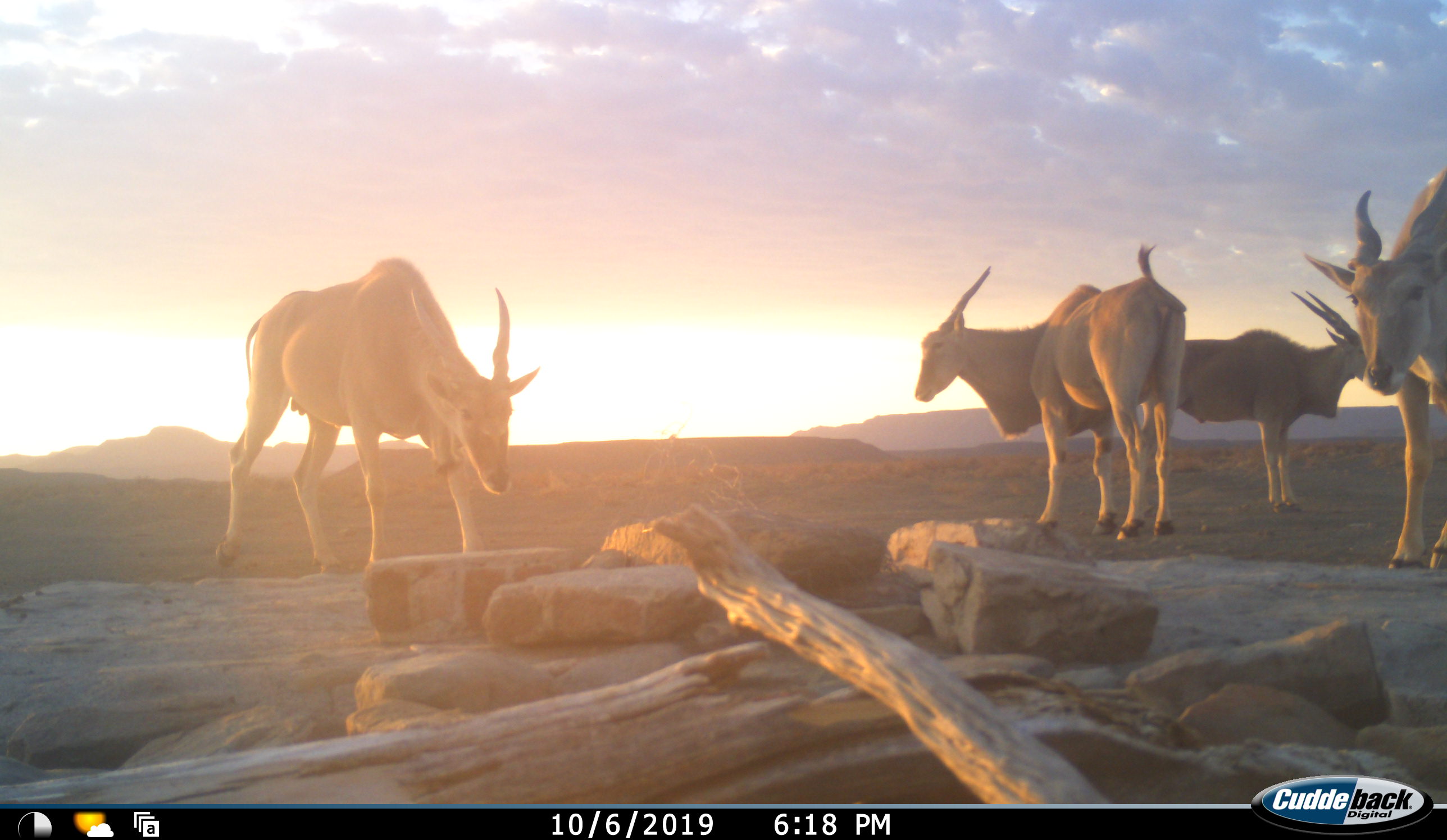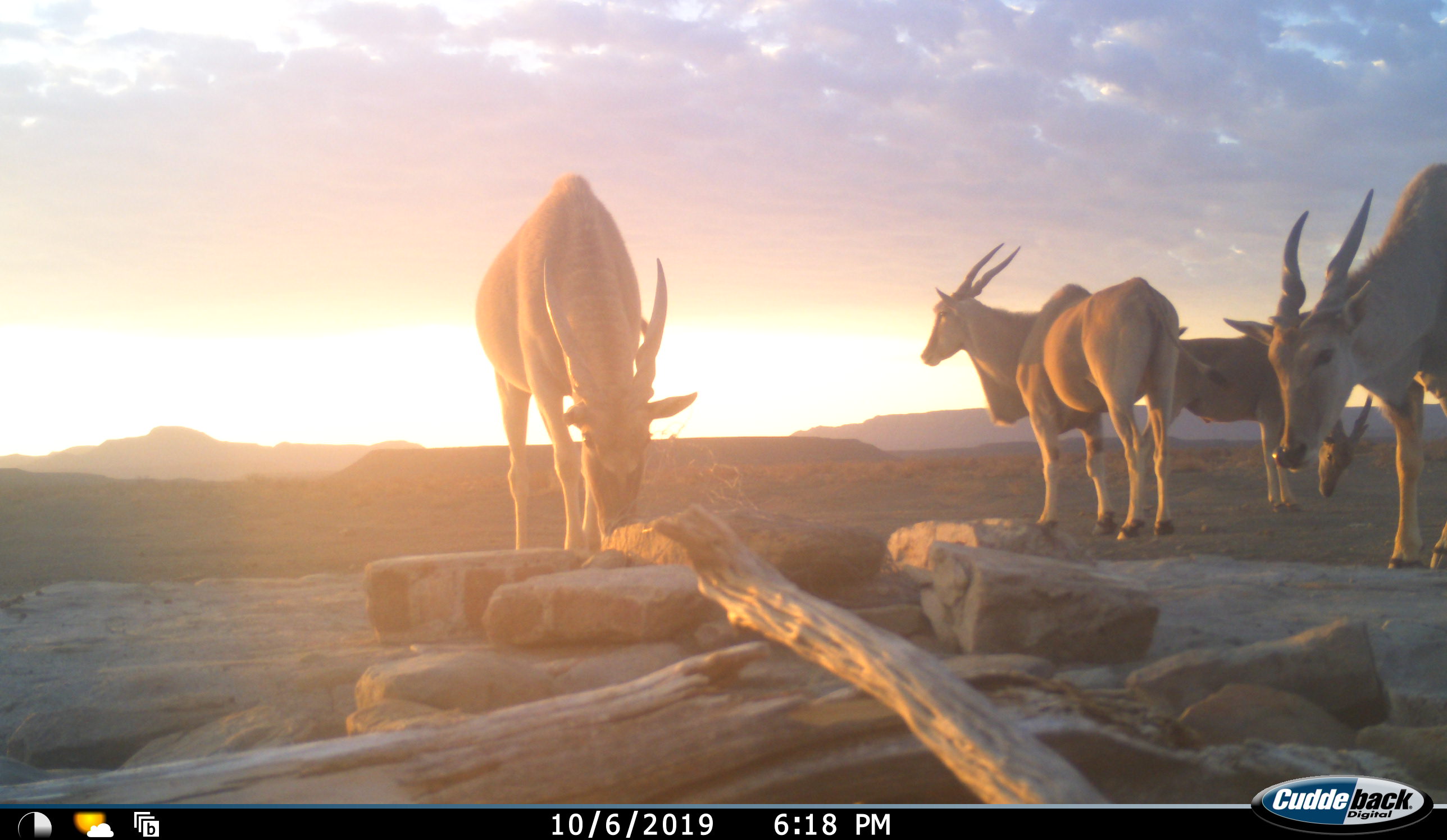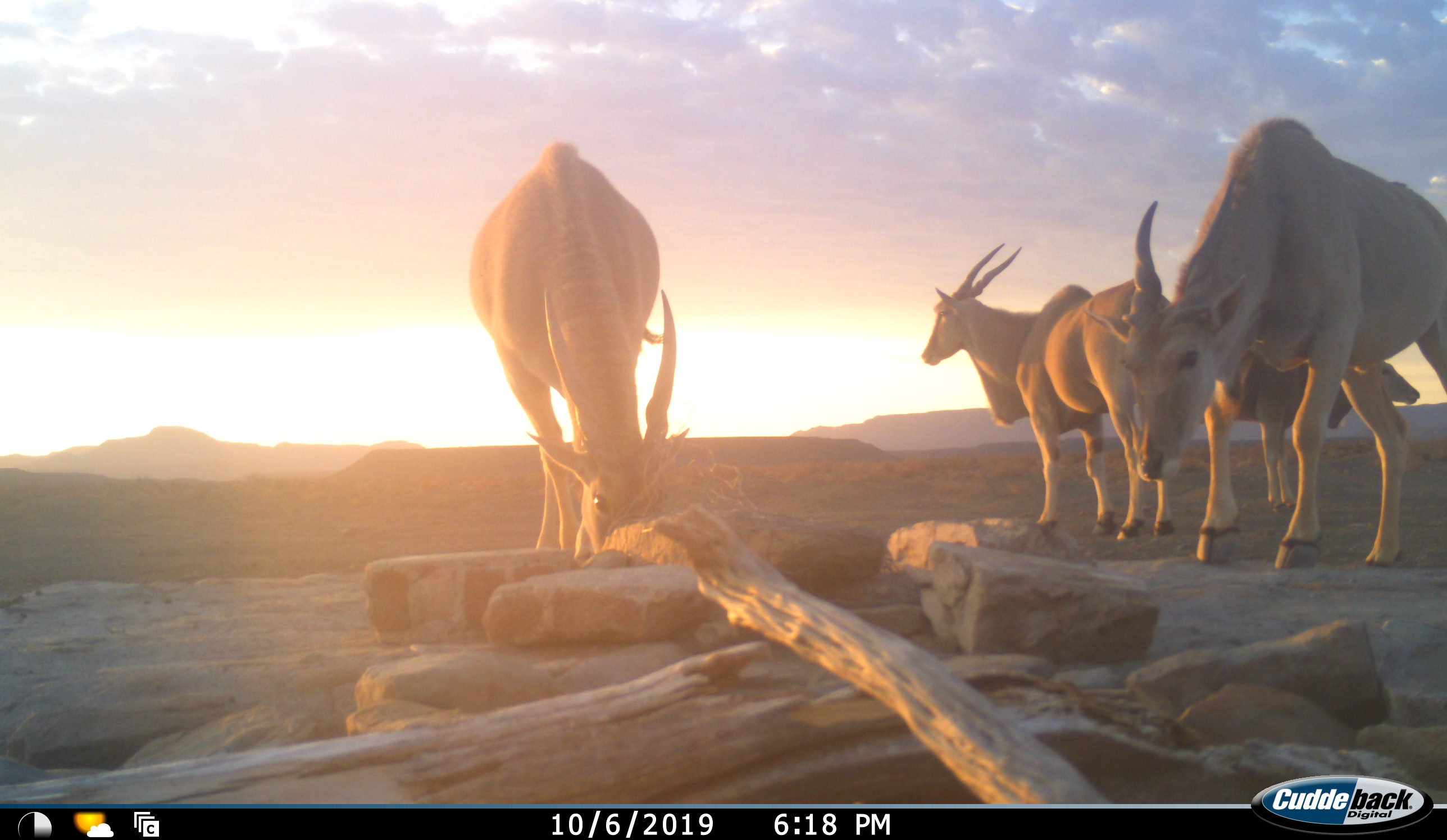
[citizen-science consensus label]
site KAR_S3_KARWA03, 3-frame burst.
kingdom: Animalia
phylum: Chordata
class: Mammalia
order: Artiodactyla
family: Bovidae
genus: Tragelaphus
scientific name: Tragelaphus oryx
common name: eland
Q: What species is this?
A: Eland (Tragelaphus oryx).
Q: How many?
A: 4.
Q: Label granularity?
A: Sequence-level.